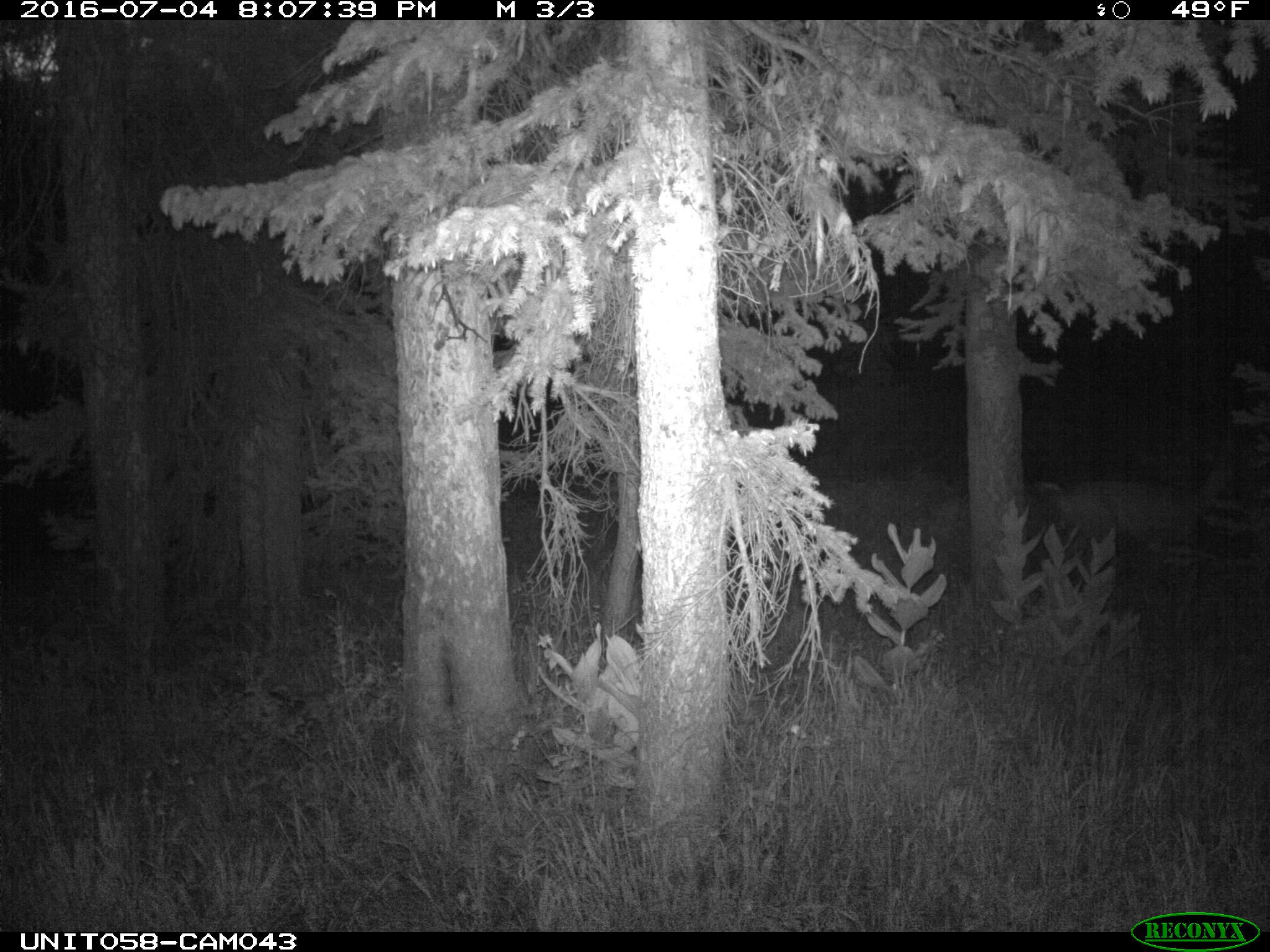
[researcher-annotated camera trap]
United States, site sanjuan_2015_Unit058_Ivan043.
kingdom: Animalia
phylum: Chordata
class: Mammalia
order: Artiodactyla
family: Cervidae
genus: Odocoileus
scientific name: Odocoileus hemionus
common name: mule deer